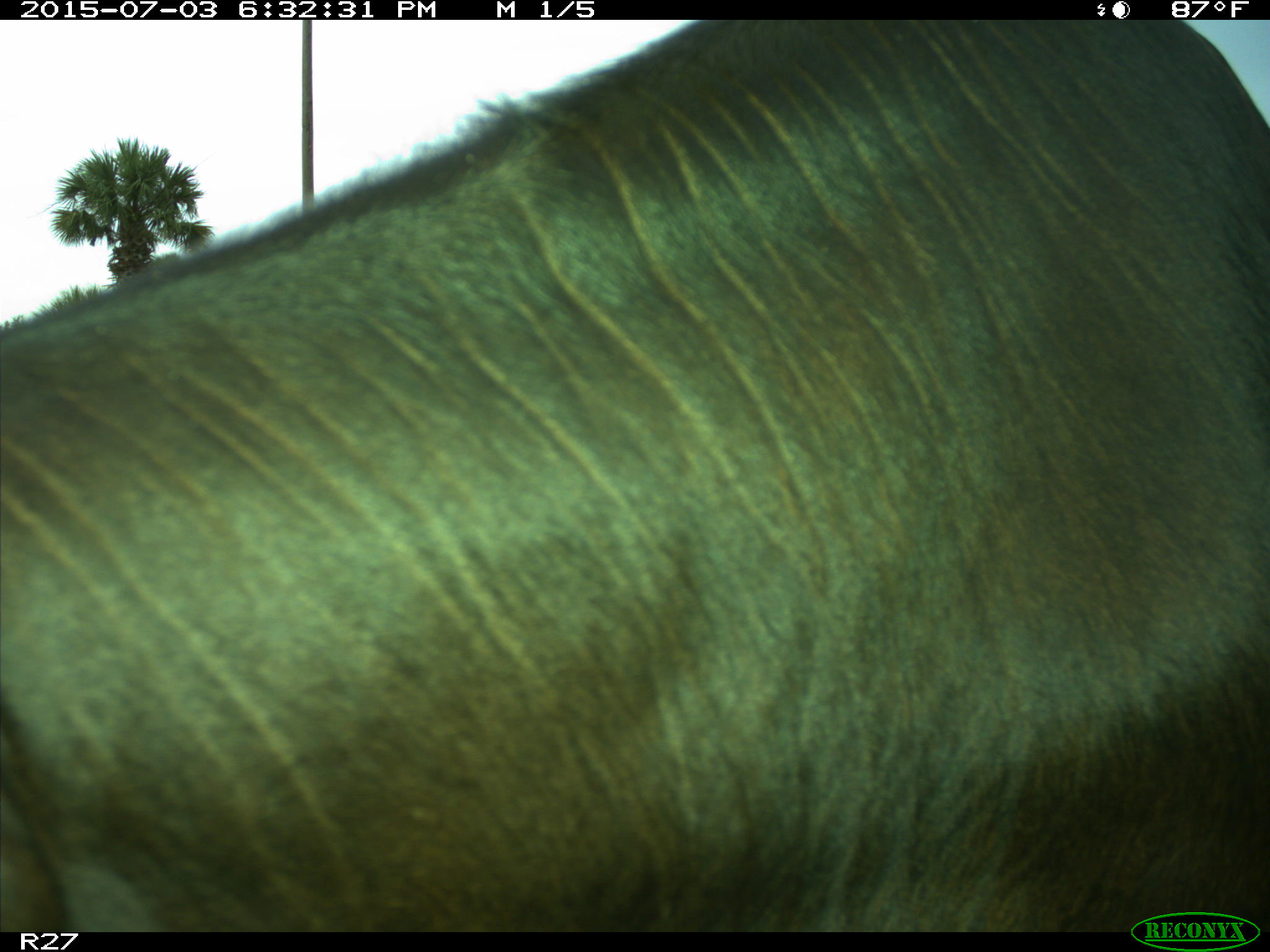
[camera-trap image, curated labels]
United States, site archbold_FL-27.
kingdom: Animalia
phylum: Chordata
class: Mammalia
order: Artiodactyla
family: Bovidae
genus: Bos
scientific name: Bos taurus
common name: domestic cow